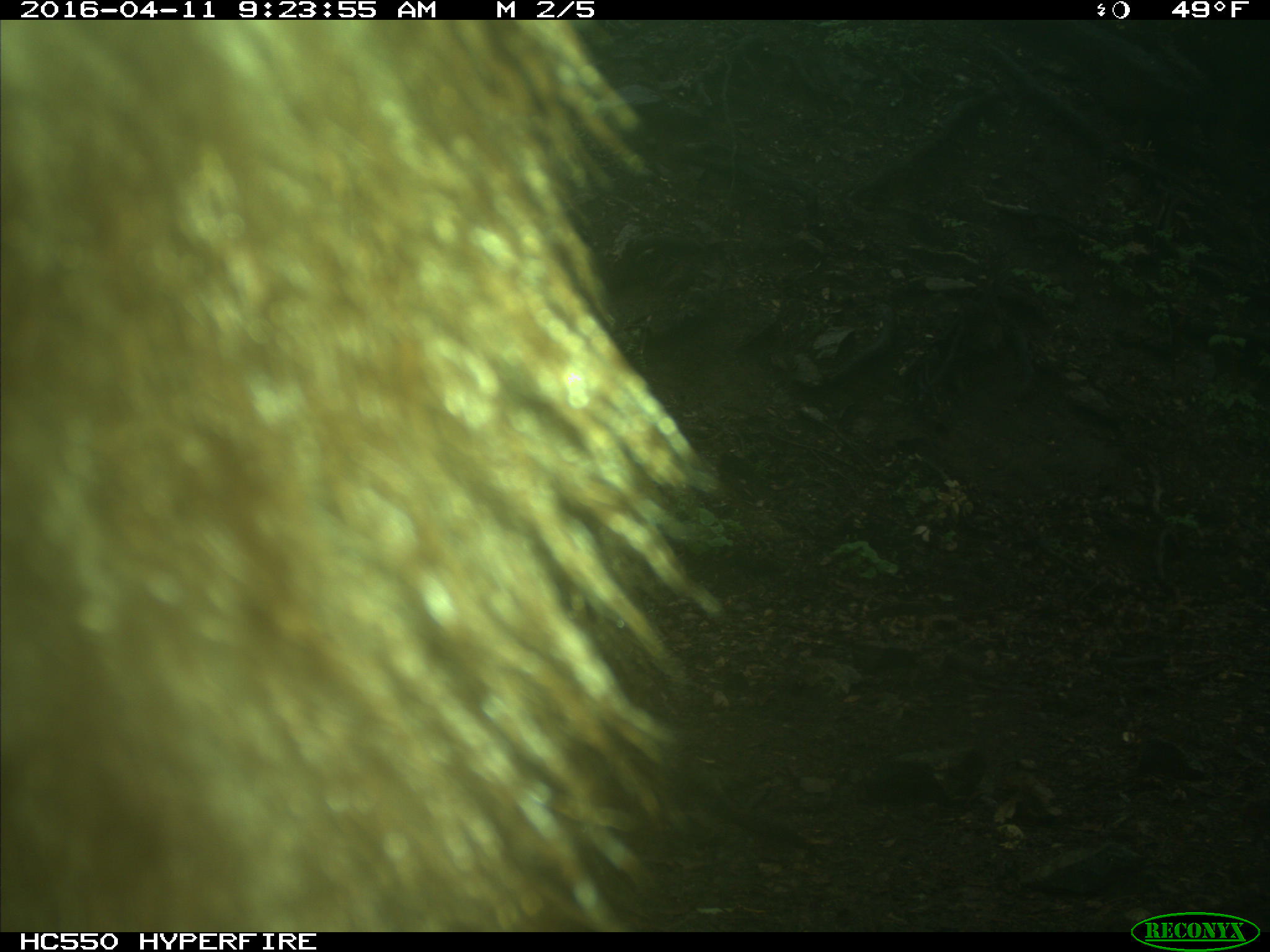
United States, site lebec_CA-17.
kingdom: Animalia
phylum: Chordata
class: Mammalia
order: Carnivora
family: Ursidae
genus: Ursus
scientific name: Ursus americanus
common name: american black bear